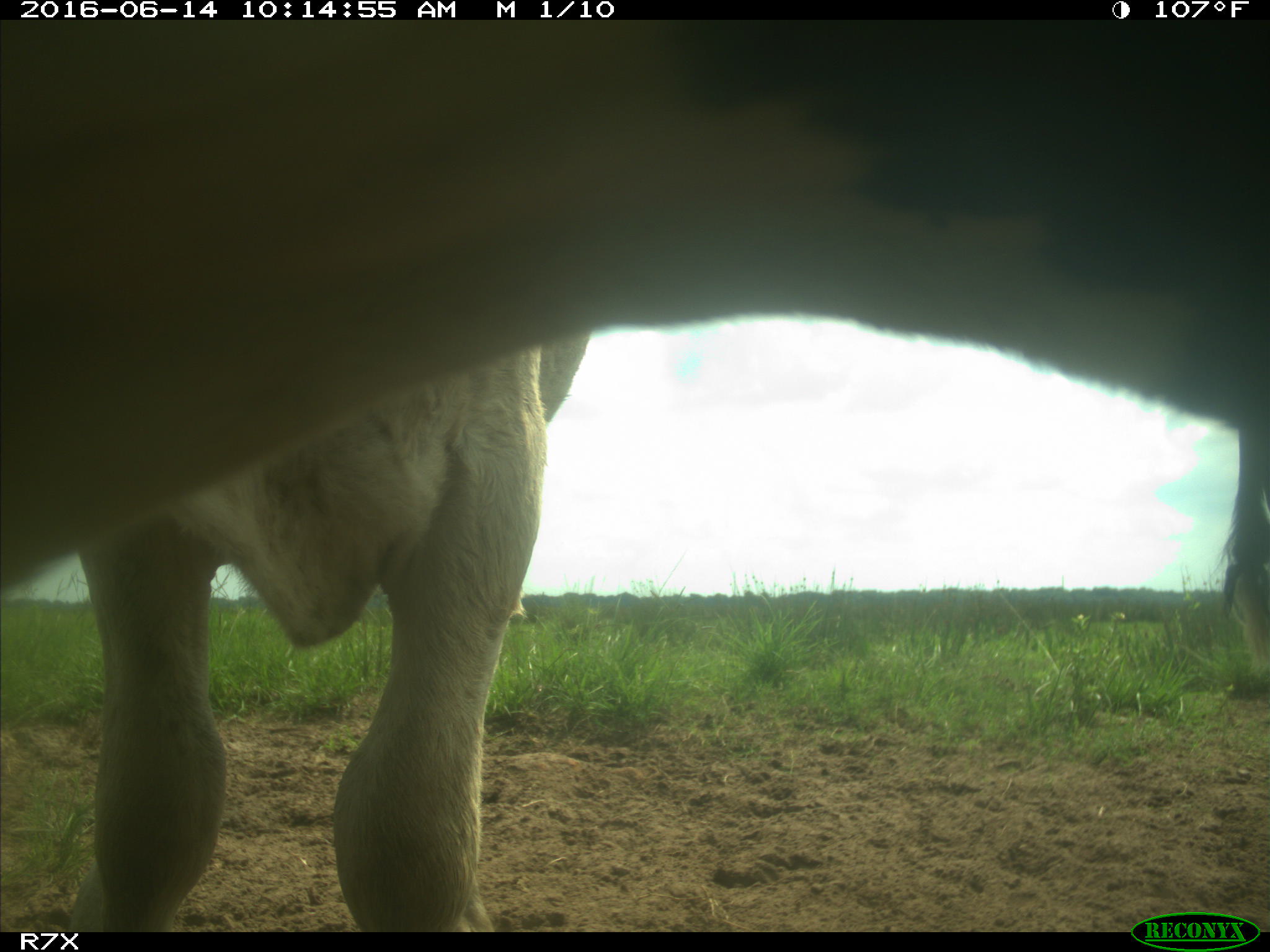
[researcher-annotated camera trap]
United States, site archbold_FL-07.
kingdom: Animalia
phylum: Chordata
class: Mammalia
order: Artiodactyla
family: Bovidae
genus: Bos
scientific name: Bos taurus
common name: domestic cow